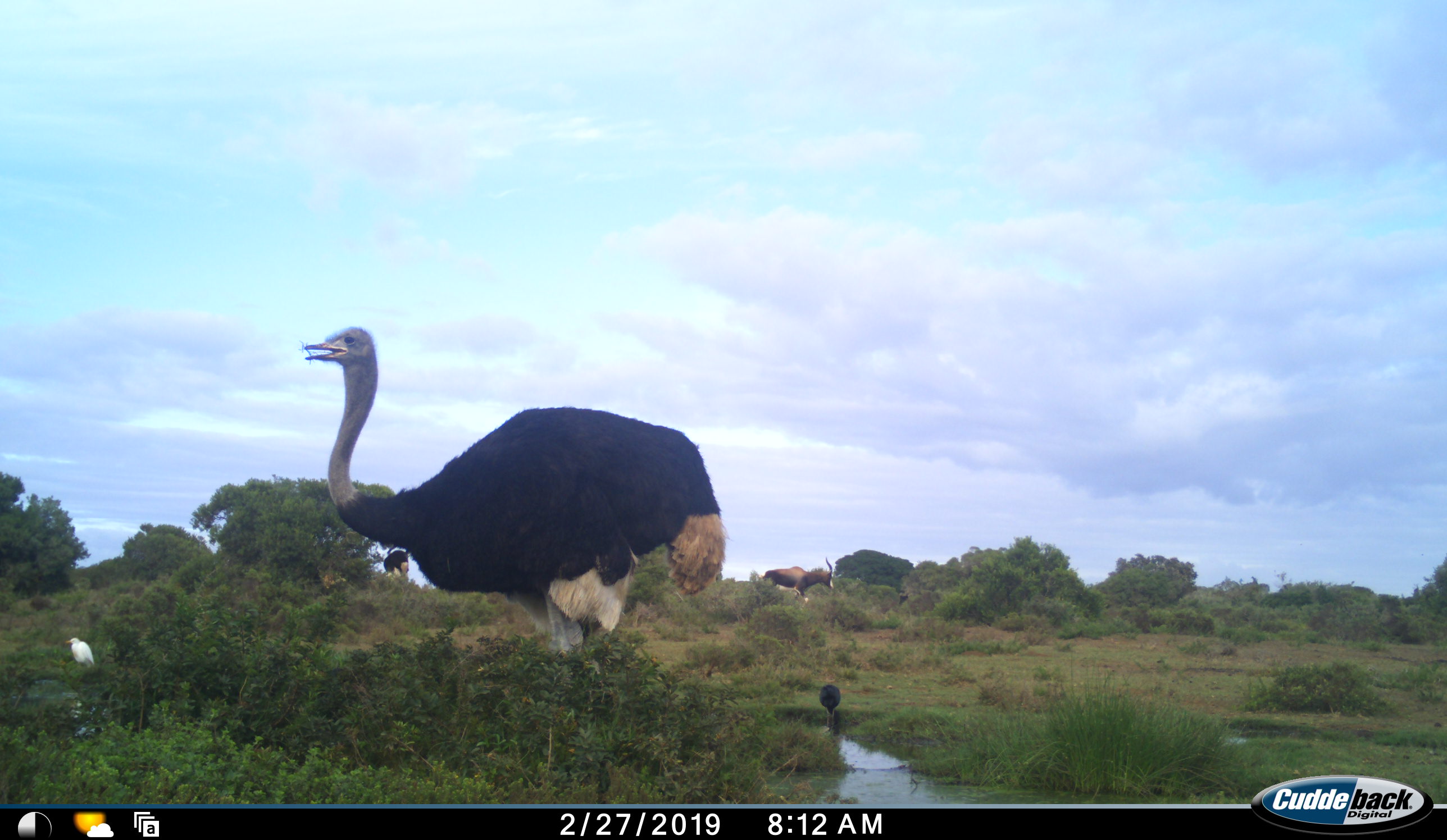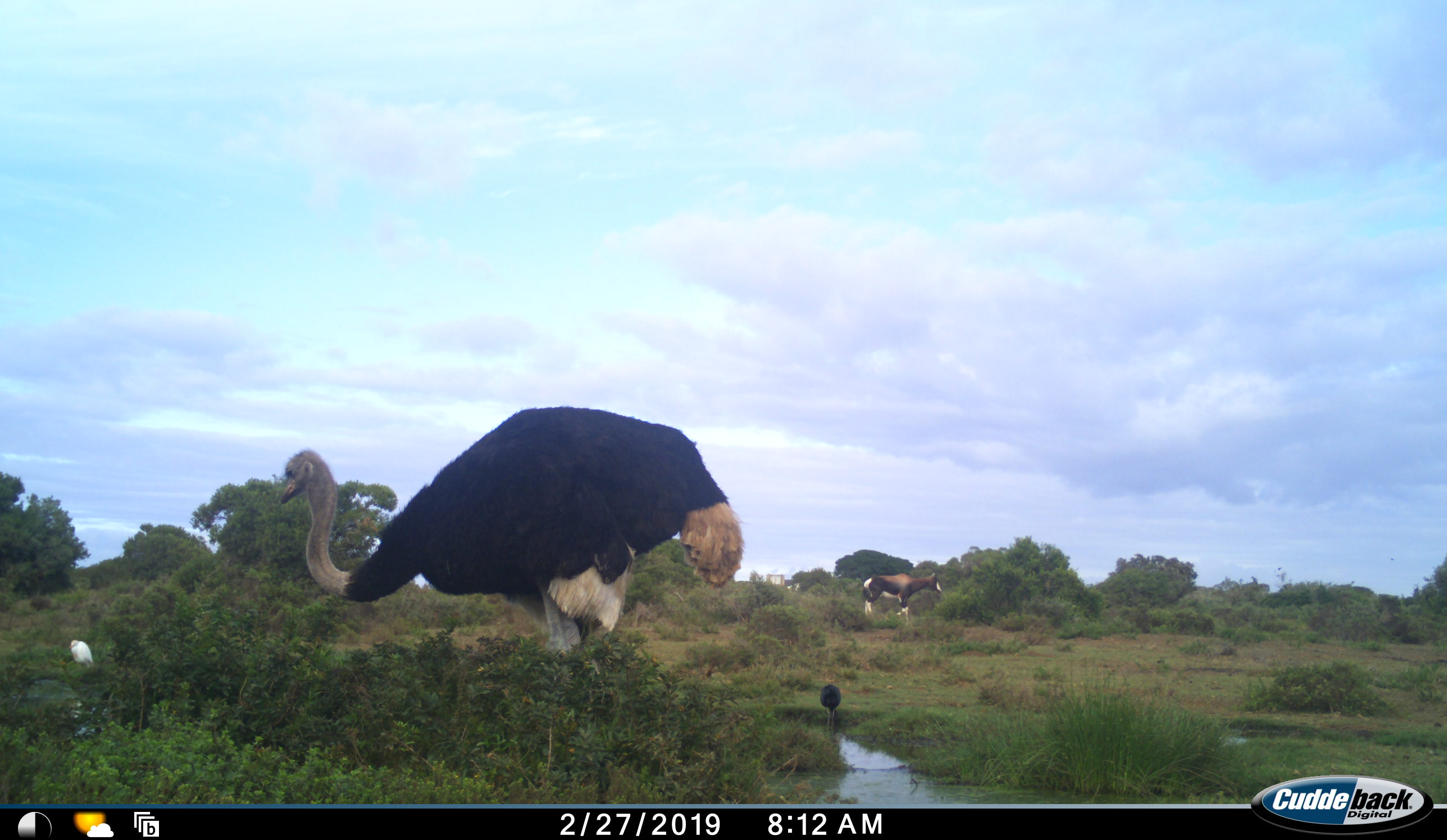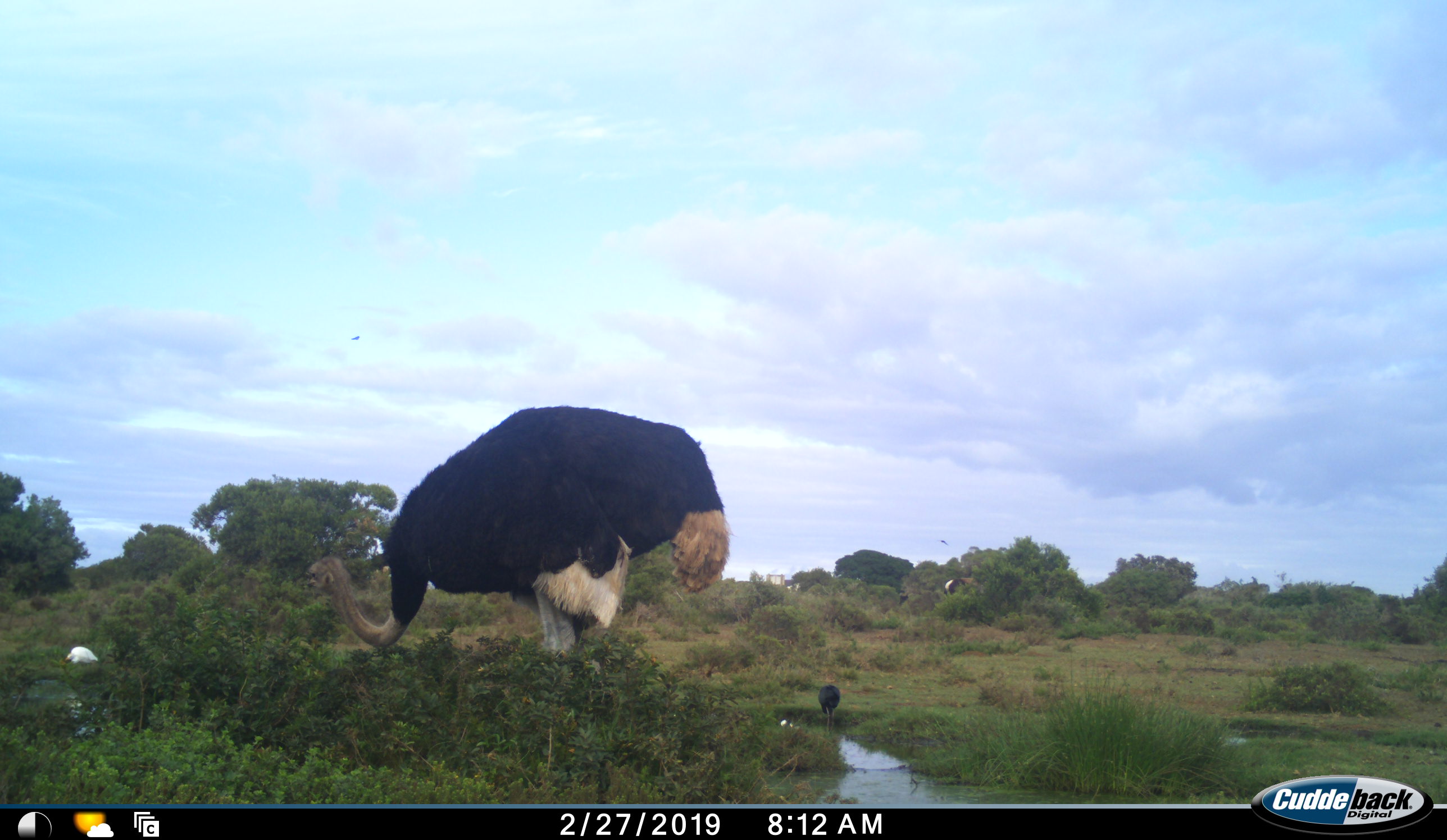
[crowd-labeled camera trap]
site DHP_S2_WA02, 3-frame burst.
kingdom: Animalia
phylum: Chordata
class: Mammalia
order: Artiodactyla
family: Bovidae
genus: Damaliscus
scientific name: Damaliscus pygargus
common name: bontebok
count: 1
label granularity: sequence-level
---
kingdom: Animalia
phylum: Chordata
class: Aves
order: Struthioniformes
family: Struthionidae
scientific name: Struthionidae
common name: ostrich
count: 2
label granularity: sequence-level